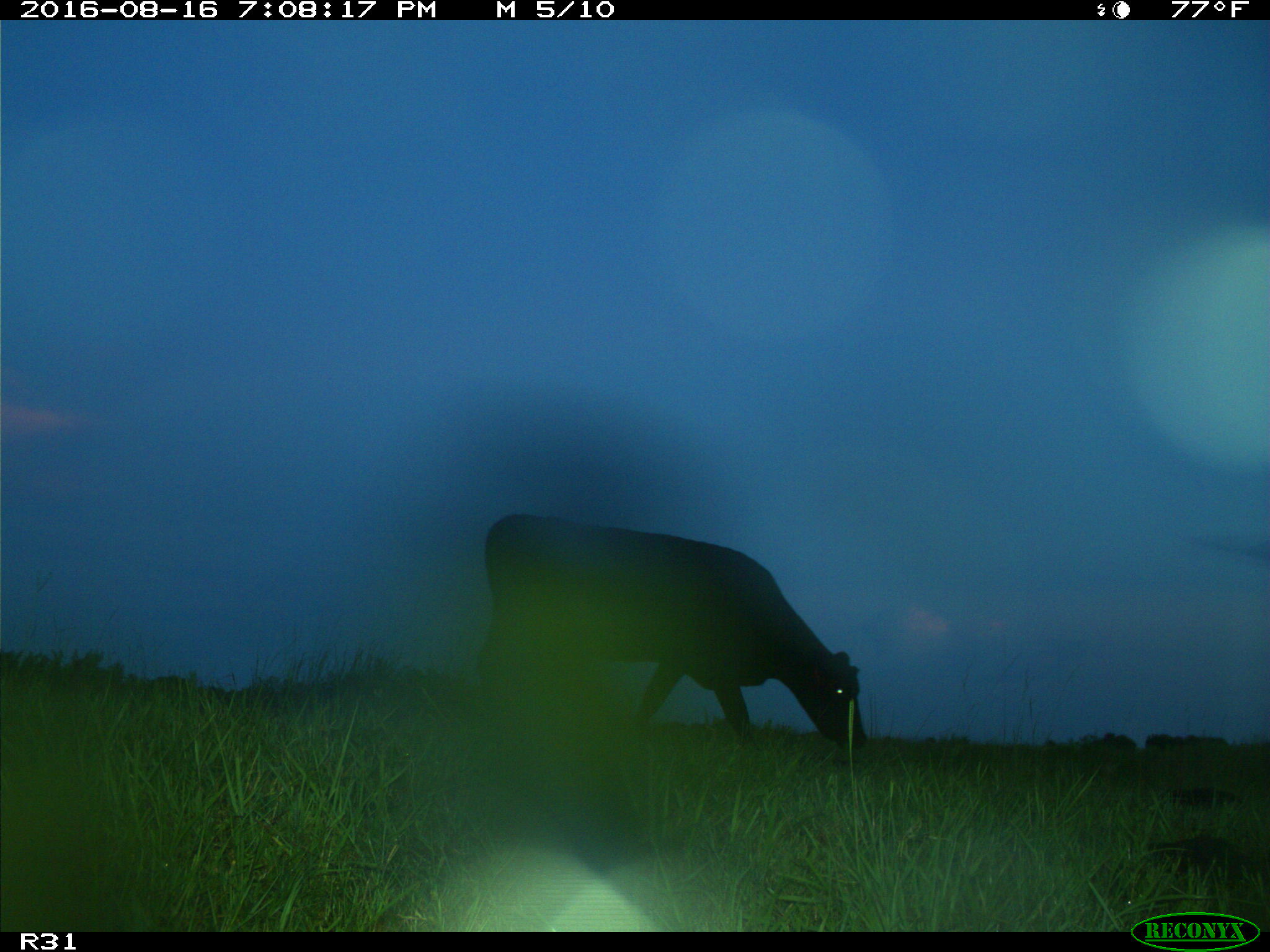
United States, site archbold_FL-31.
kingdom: Animalia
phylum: Chordata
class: Mammalia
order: Artiodactyla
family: Bovidae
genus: Bos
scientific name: Bos taurus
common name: domestic cow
Bos taurus (domestic cow).